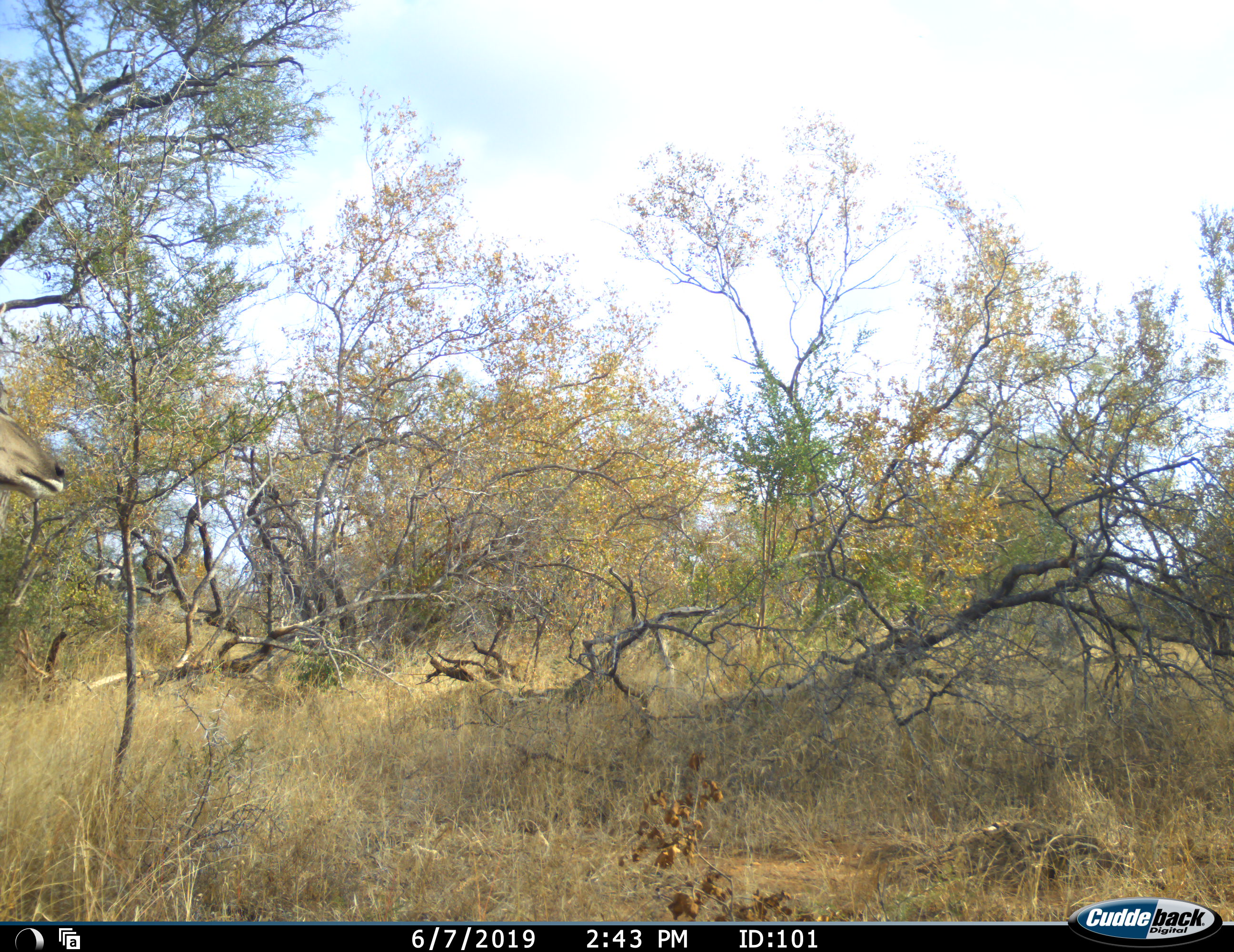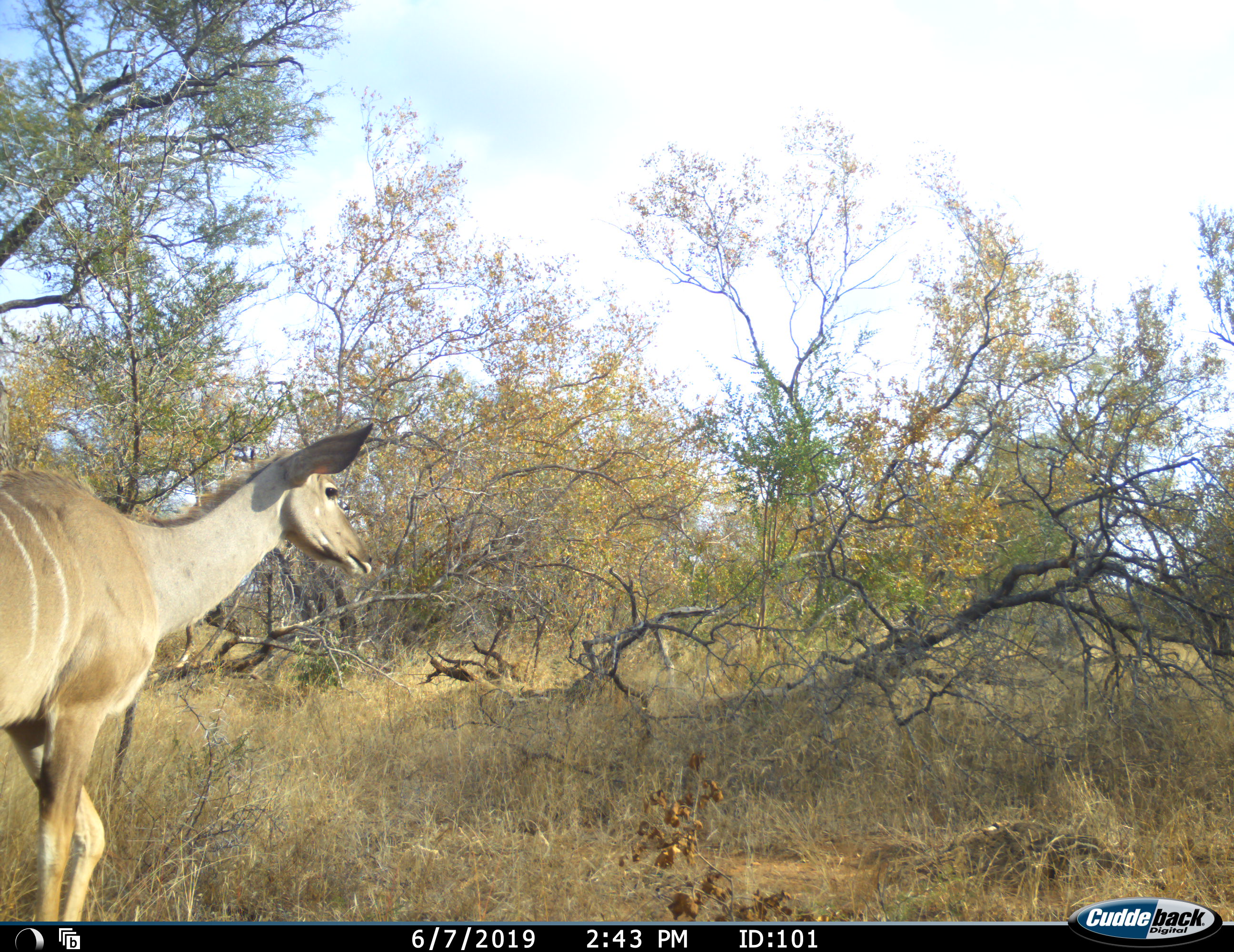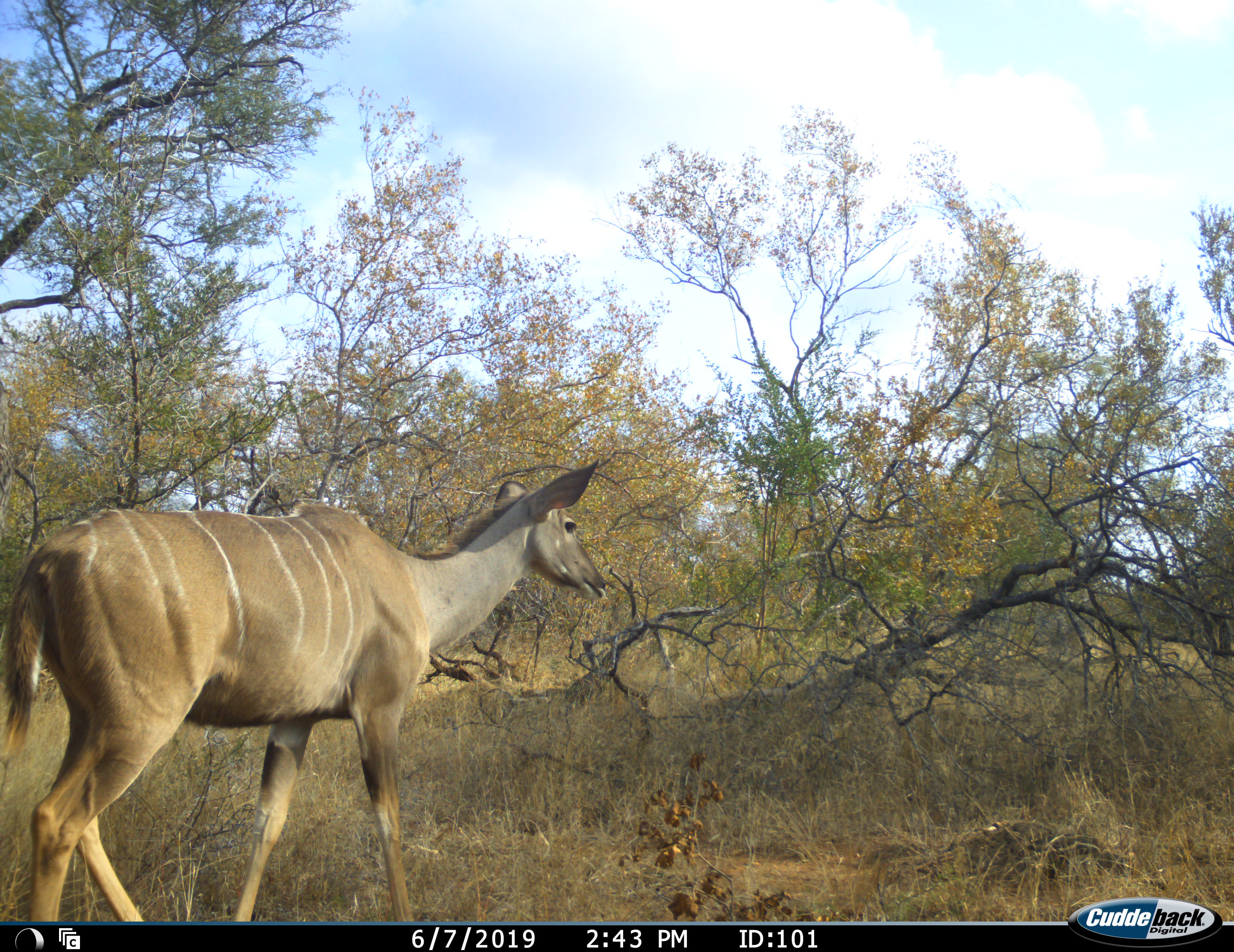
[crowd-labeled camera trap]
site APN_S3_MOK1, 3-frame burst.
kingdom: Animalia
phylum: Chordata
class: Mammalia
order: Artiodactyla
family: Bovidae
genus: Tragelaphus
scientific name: Tragelaphus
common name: kudu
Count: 1.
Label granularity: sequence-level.